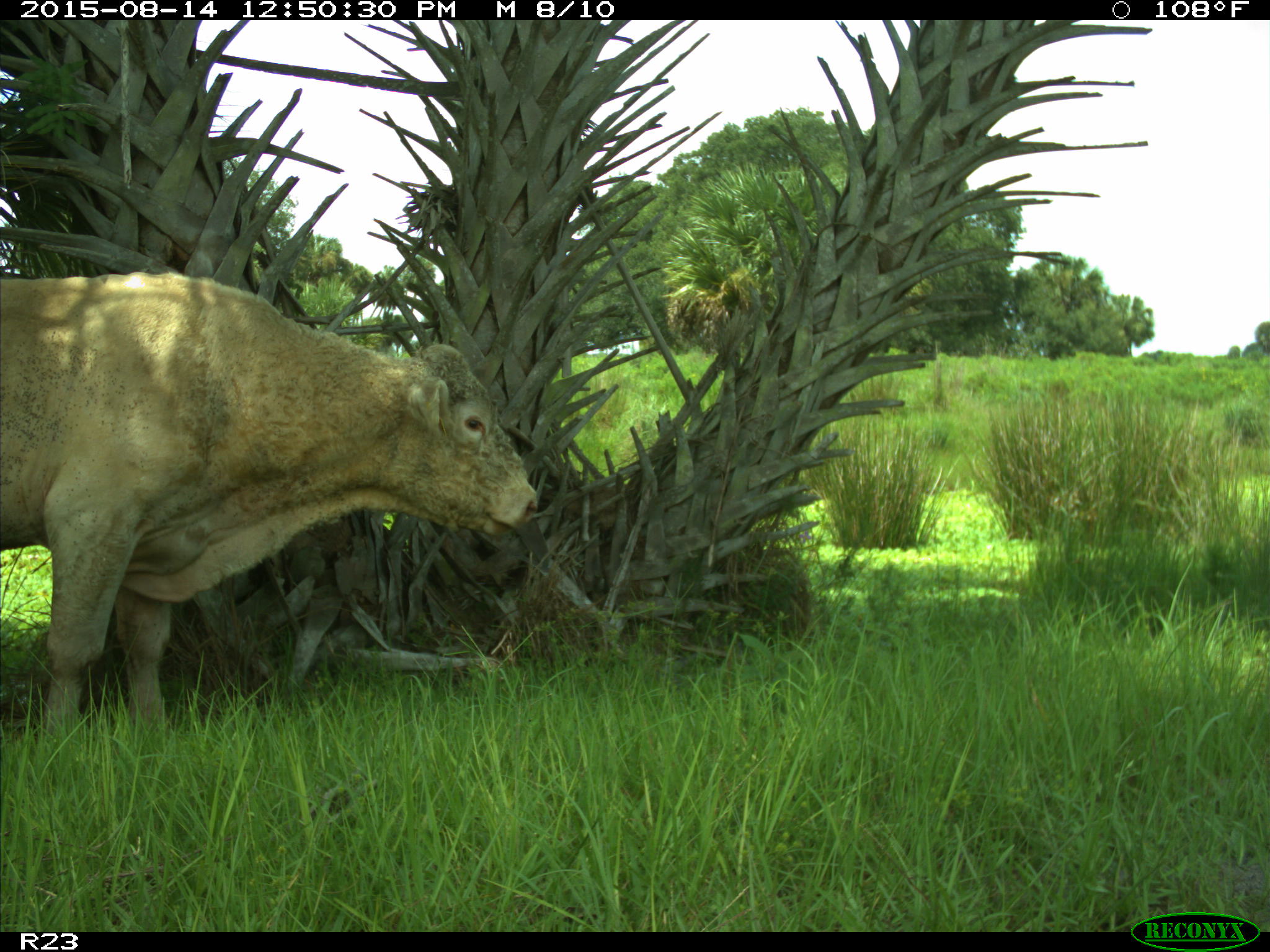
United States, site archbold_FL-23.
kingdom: Animalia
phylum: Chordata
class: Mammalia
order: Artiodactyla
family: Bovidae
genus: Bos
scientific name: Bos taurus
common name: domestic cow